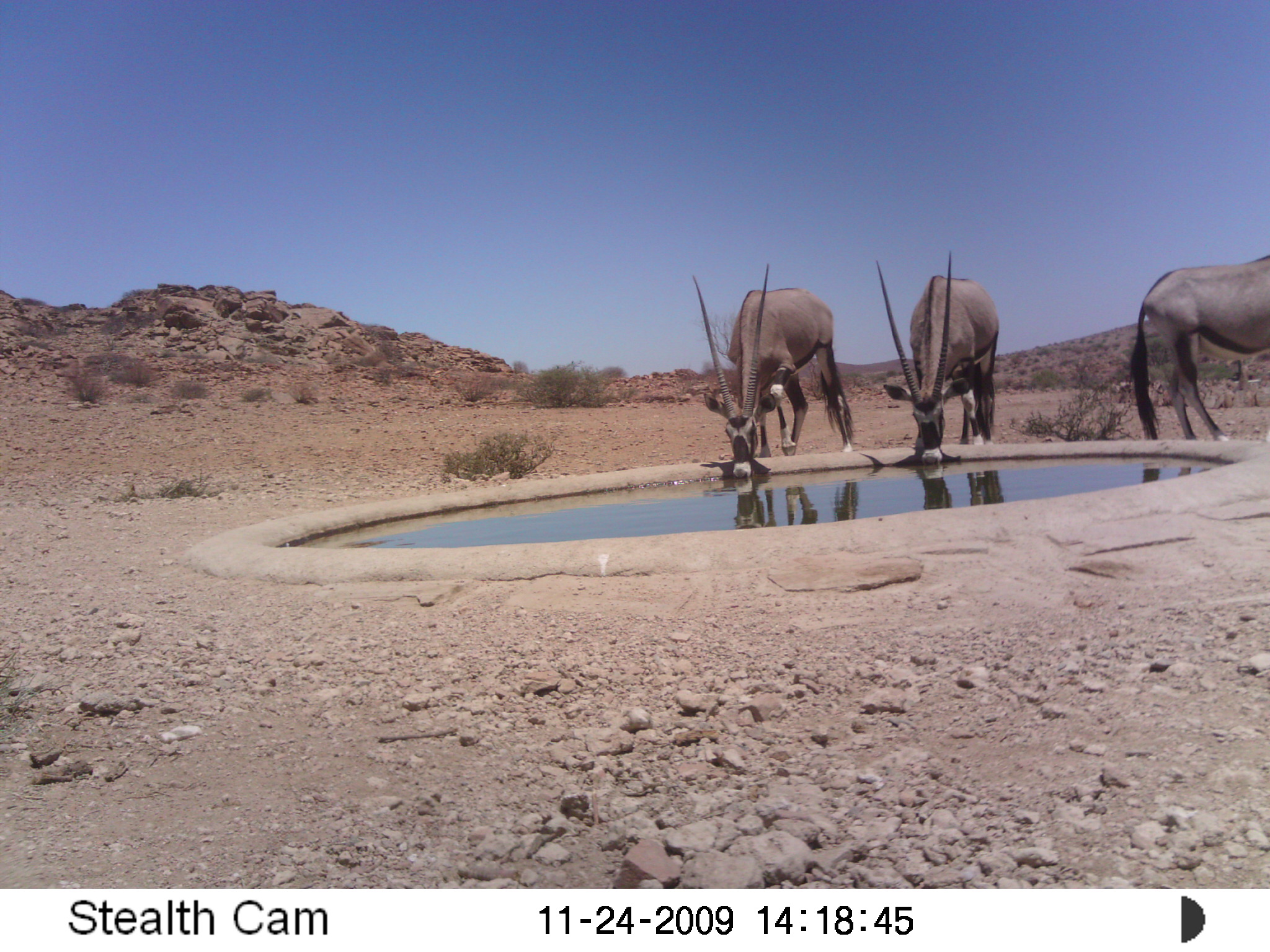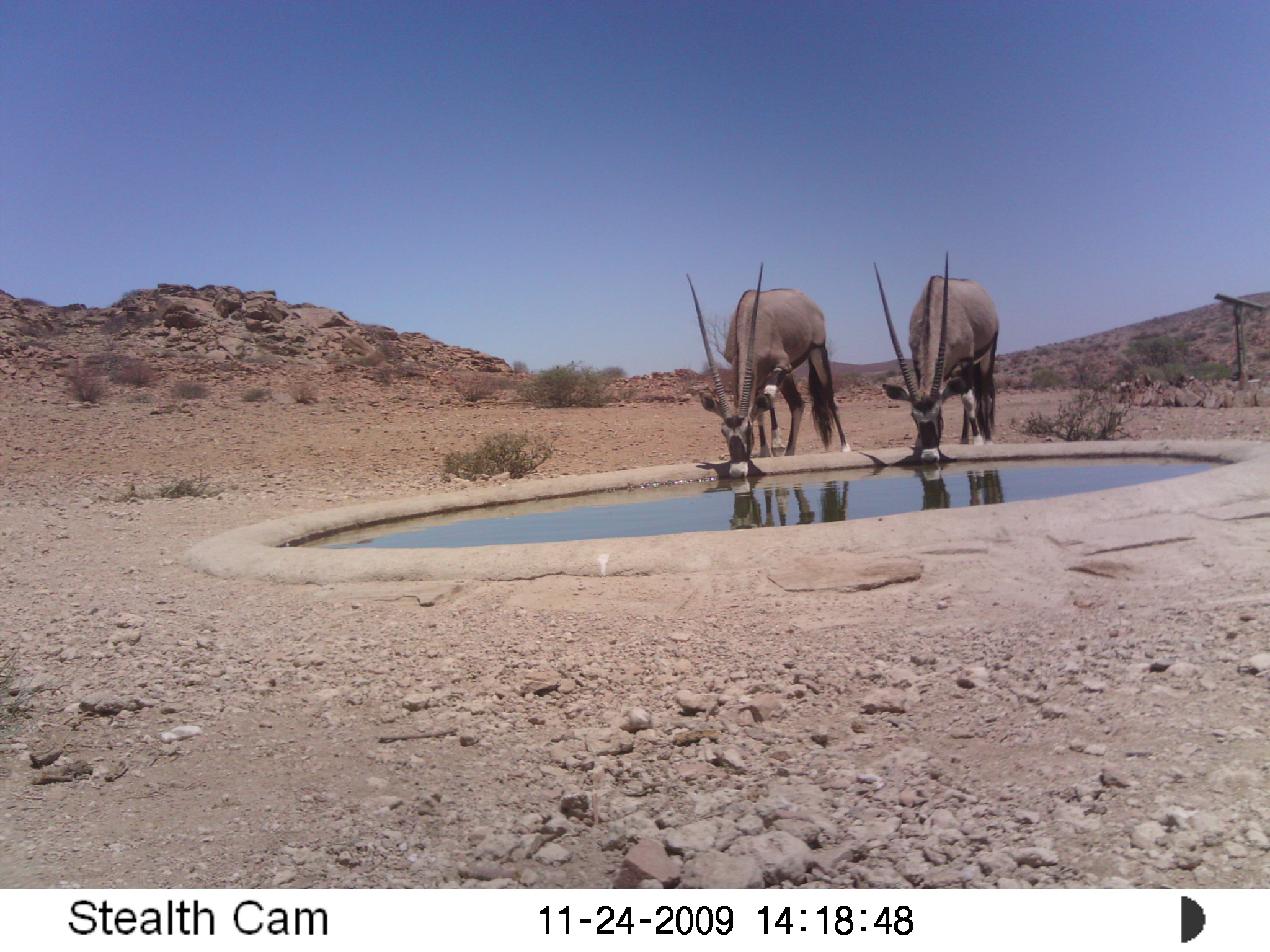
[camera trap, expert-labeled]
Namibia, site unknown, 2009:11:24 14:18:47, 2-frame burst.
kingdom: Animalia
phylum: Chordata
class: Mammalia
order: Artiodactyla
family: Bovidae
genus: Oryx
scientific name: Oryx gazella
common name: gemsbok